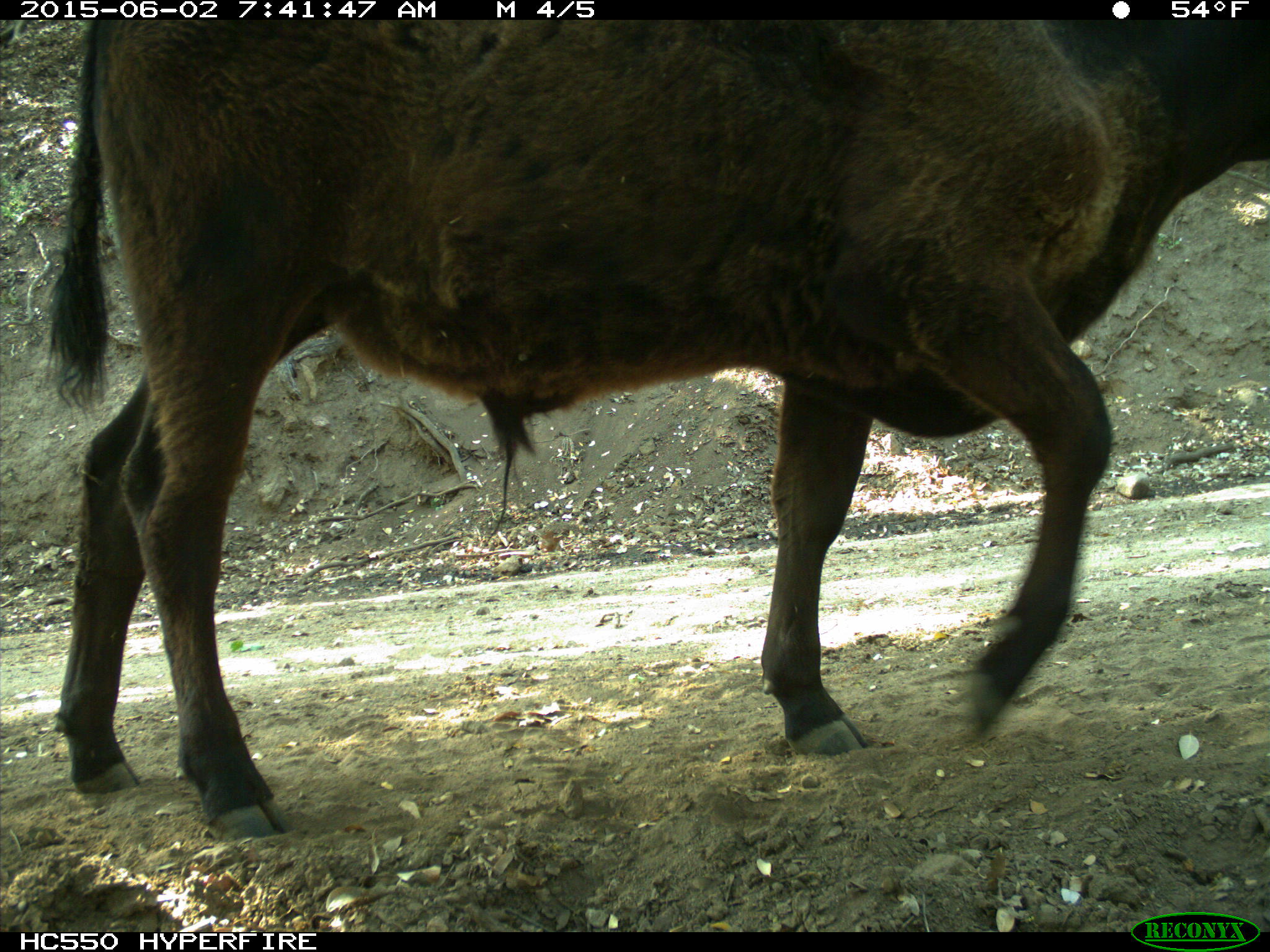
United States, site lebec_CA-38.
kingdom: Animalia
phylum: Chordata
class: Mammalia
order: Artiodactyla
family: Bovidae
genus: Bos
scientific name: Bos taurus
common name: domestic cow